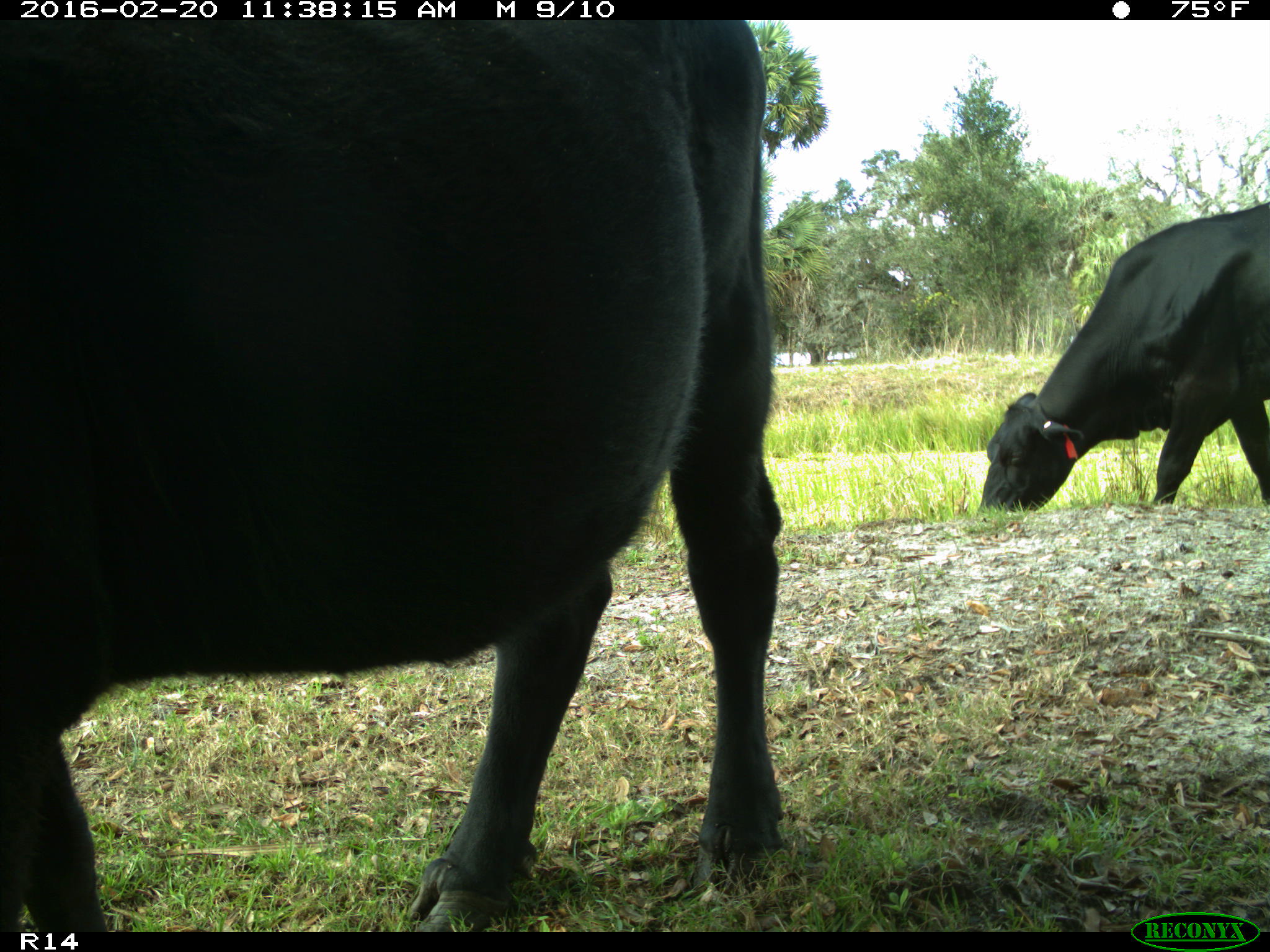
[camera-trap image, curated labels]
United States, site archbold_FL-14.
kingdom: Animalia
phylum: Chordata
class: Mammalia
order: Artiodactyla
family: Bovidae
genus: Bos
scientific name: Bos taurus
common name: domestic cow